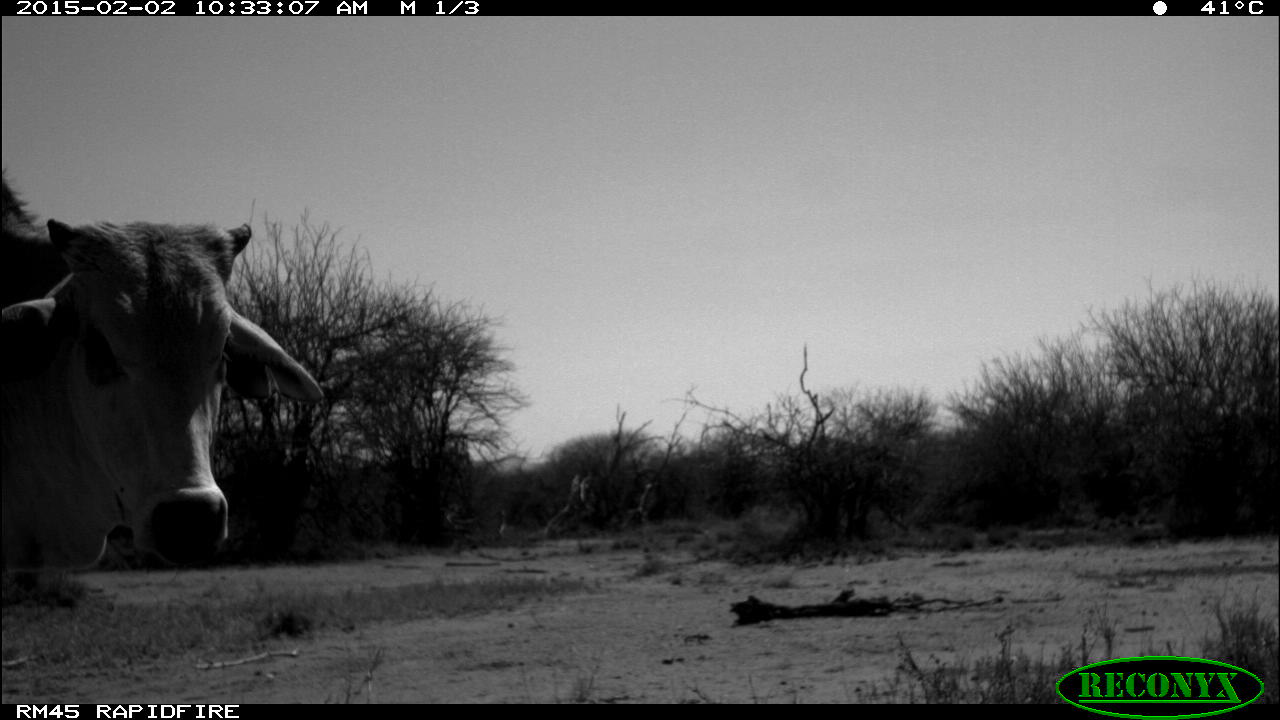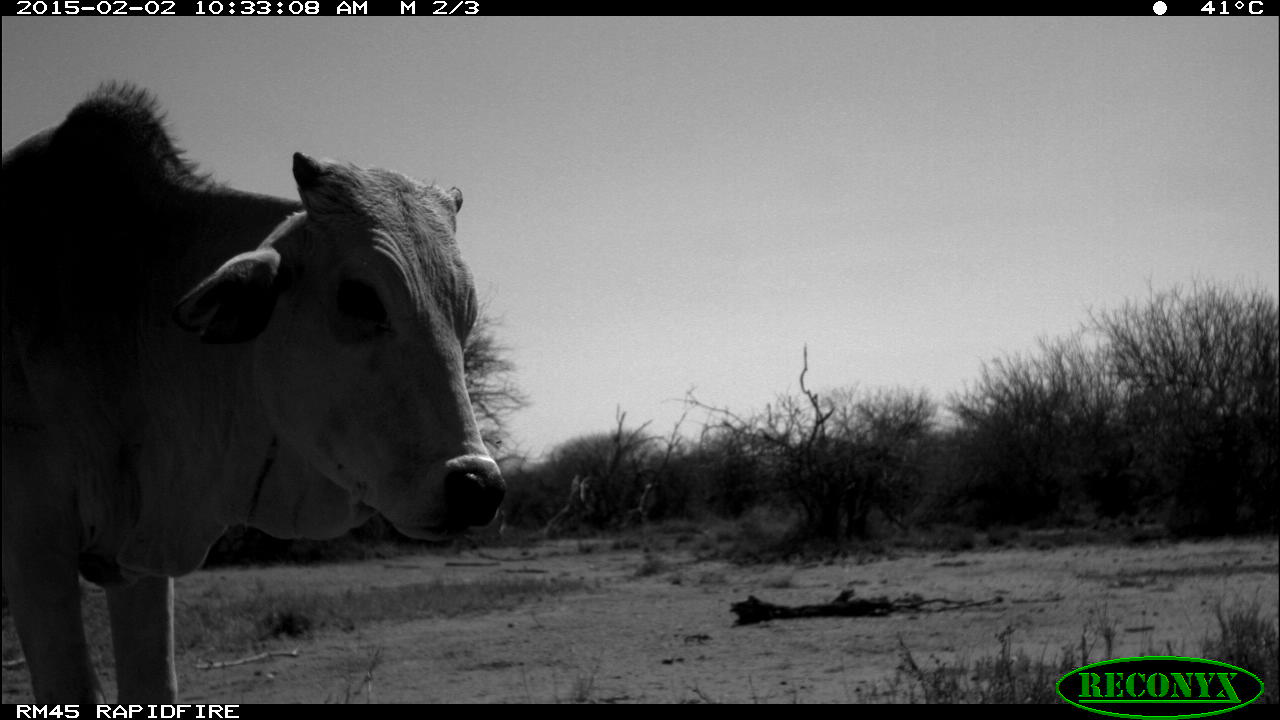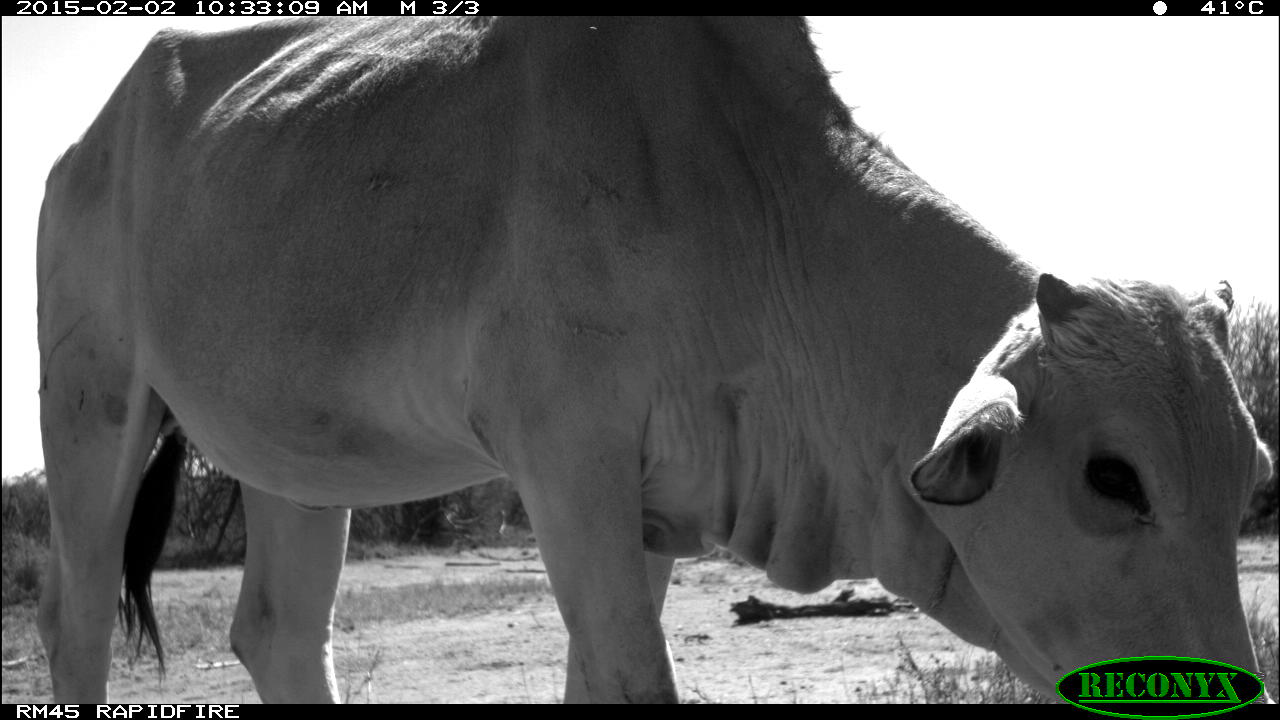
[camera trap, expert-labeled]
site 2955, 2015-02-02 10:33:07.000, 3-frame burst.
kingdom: Animalia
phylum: Chordata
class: Mammalia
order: Artiodactyla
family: Bovidae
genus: Bos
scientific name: Bos taurus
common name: domestic cattle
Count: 3.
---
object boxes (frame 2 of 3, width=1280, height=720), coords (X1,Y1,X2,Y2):
bos taurus: (1,83,509,705)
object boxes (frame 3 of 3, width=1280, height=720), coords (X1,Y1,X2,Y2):
bos taurus: (34,16,1275,705)